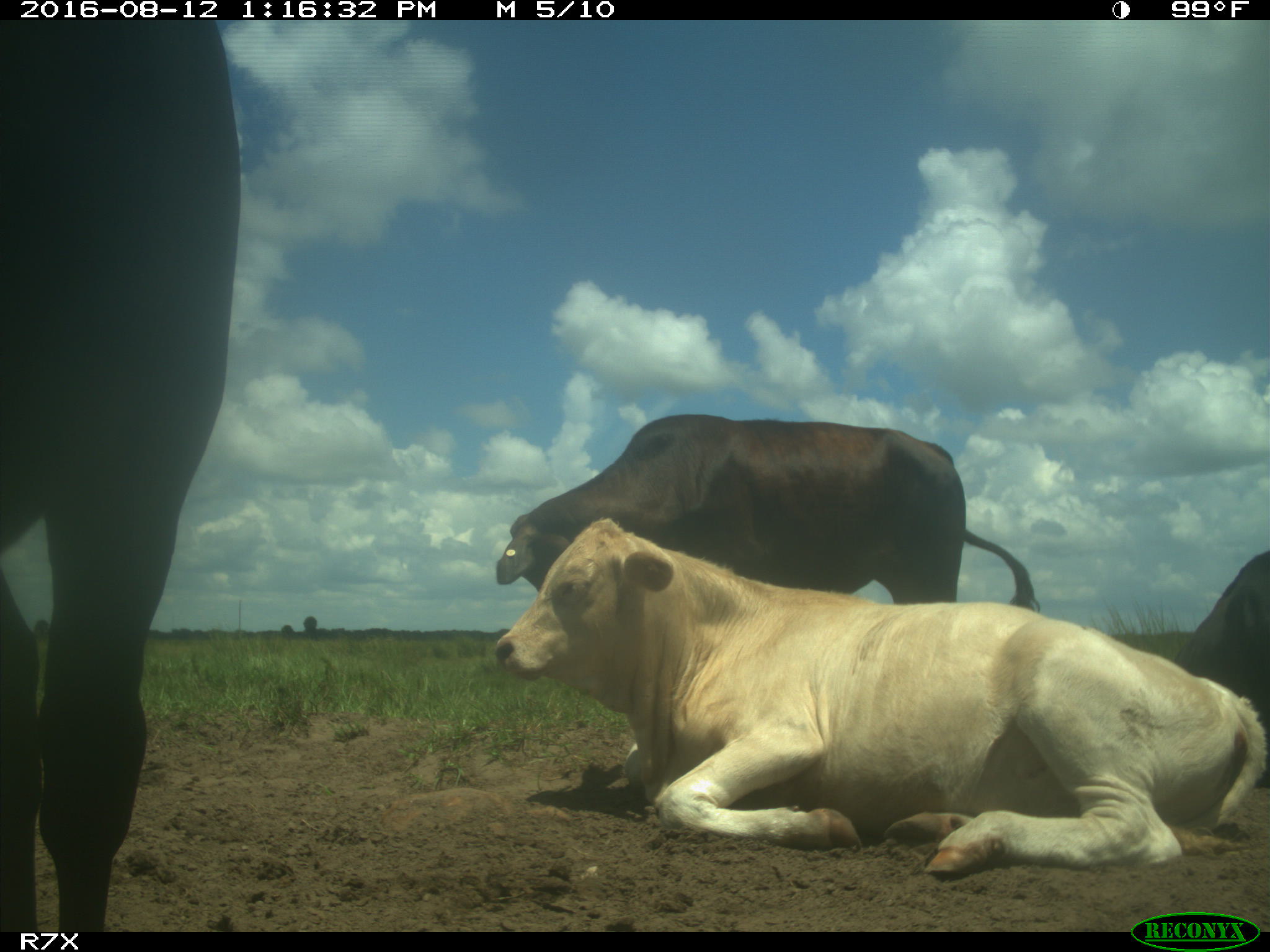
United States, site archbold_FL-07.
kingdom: Animalia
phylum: Chordata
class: Mammalia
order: Artiodactyla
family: Bovidae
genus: Bos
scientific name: Bos taurus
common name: domestic cow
Bos taurus (domestic cow).